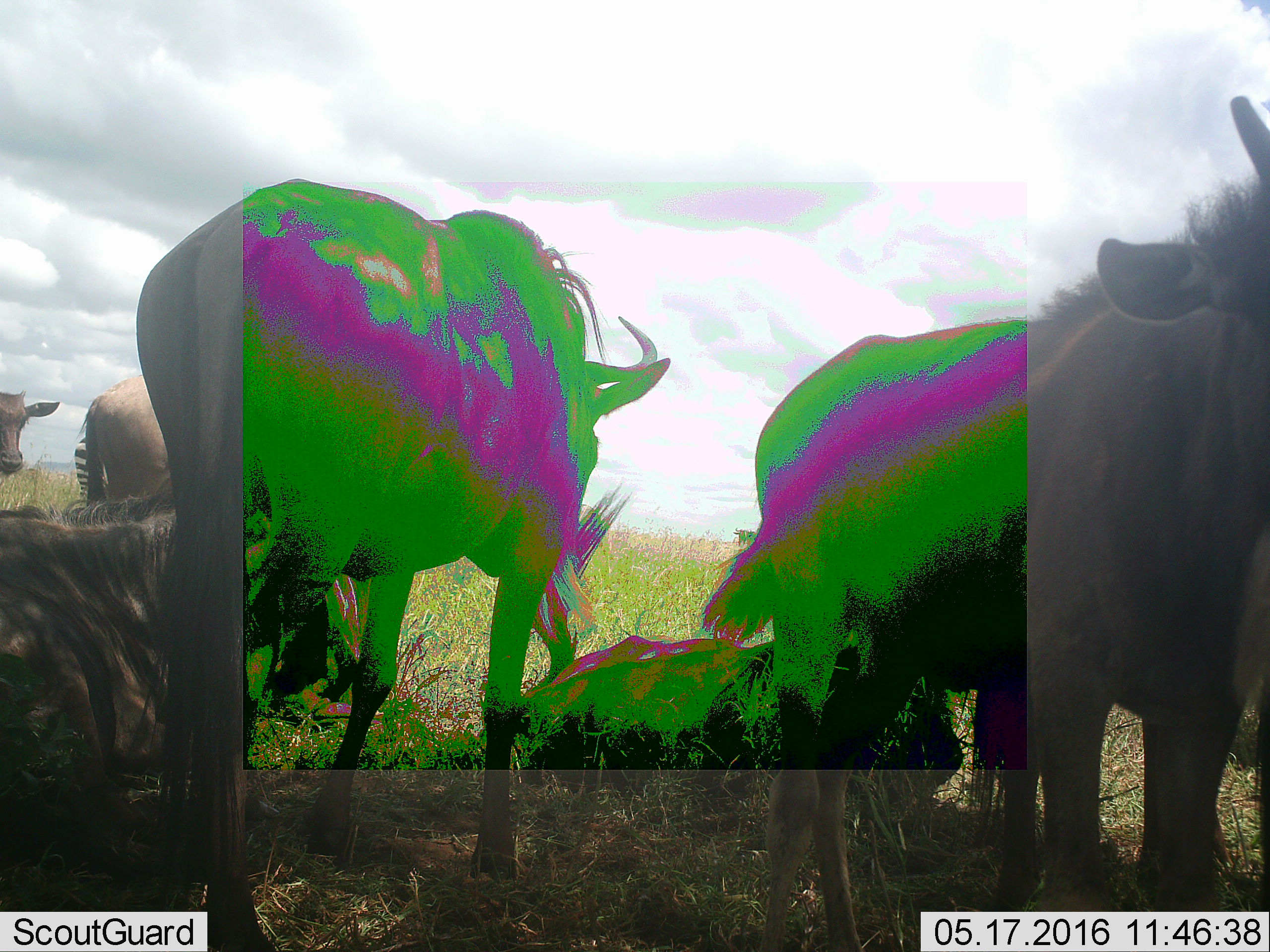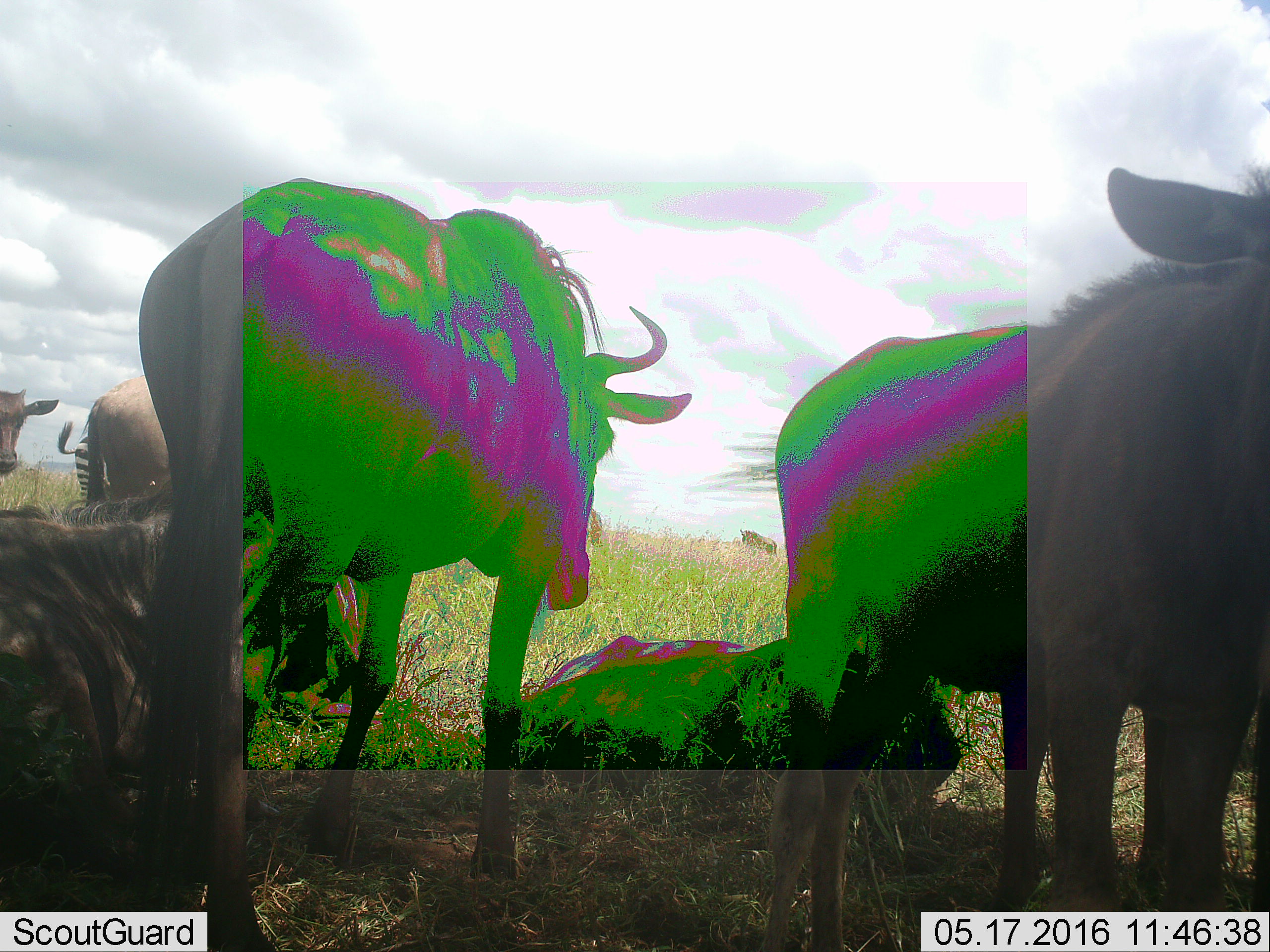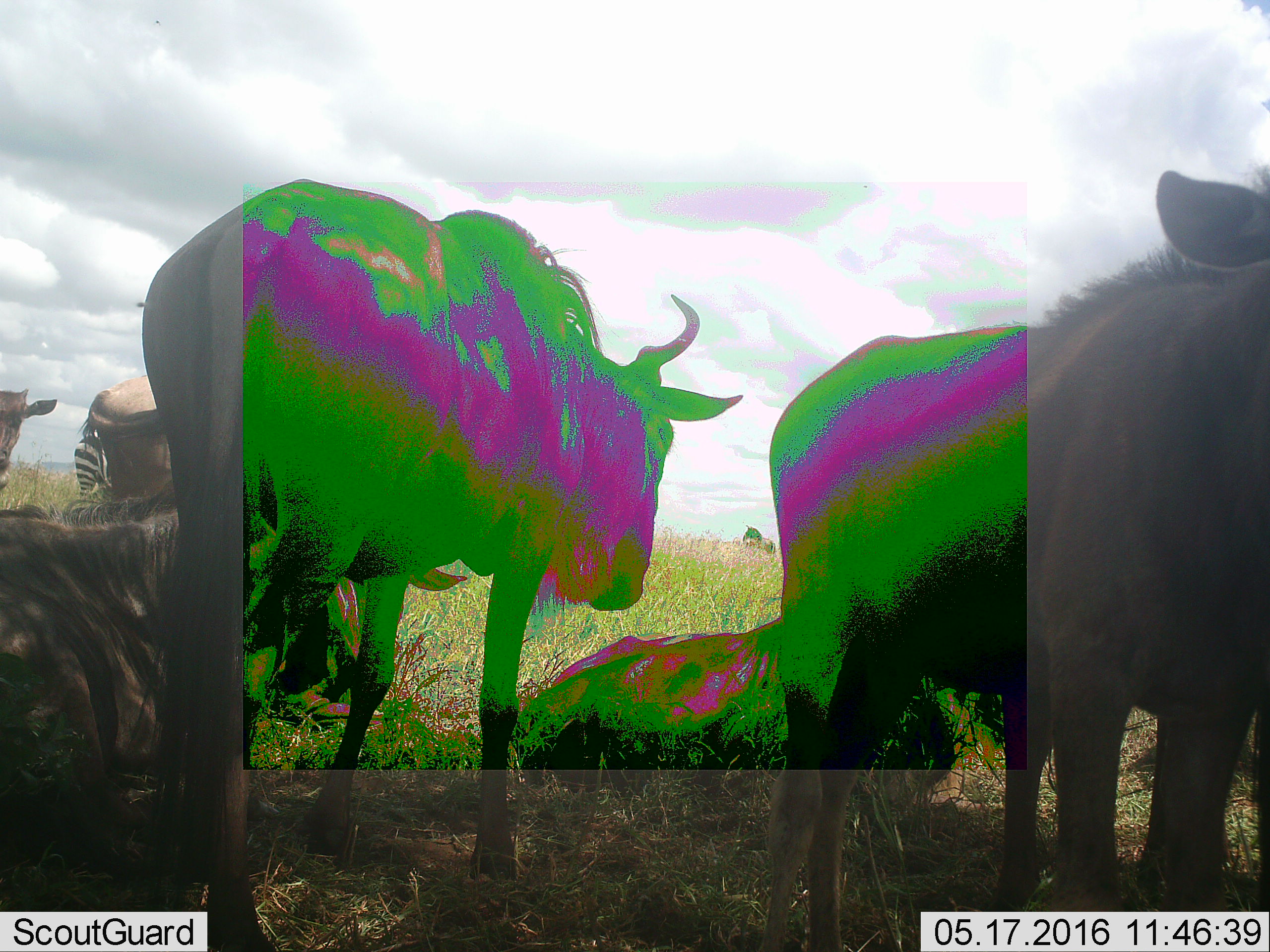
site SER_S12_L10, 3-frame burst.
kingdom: Animalia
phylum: Chordata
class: Mammalia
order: Artiodactyla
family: Bovidae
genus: Connochaetes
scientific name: Connochaetes taurinus taurinus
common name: blue wildebeest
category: wildebeestblue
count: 6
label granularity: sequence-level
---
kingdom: Animalia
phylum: Chordata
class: Mammalia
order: Perissodactyla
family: Equidae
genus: Equus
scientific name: Equus quagga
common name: plains zebra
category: zebraplains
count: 1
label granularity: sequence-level